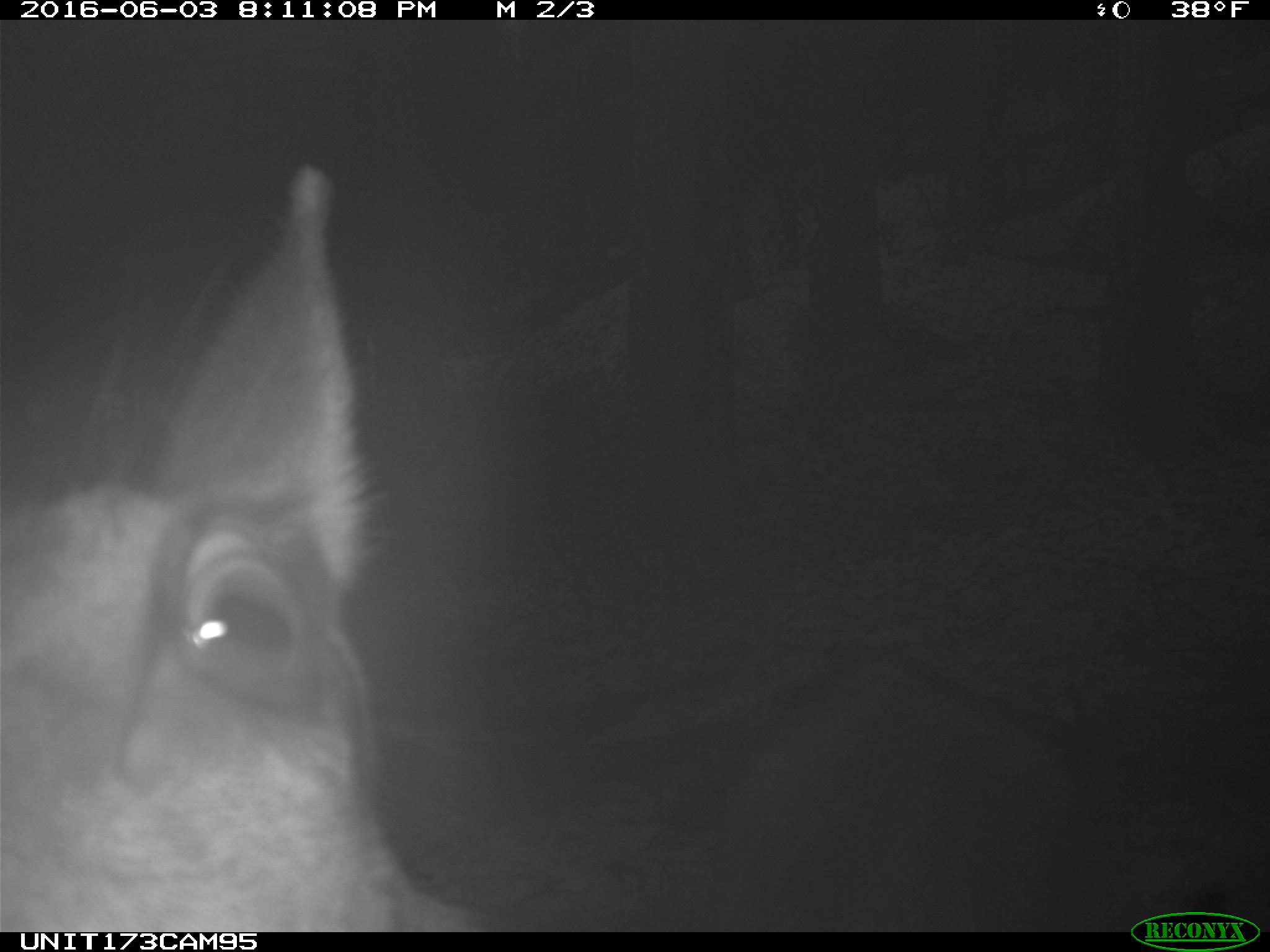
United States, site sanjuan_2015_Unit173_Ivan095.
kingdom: Animalia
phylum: Chordata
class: Mammalia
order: Artiodactyla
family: Cervidae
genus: Cervus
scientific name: Cervus elaphus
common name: red deer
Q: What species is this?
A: Cervus elaphus (red deer).